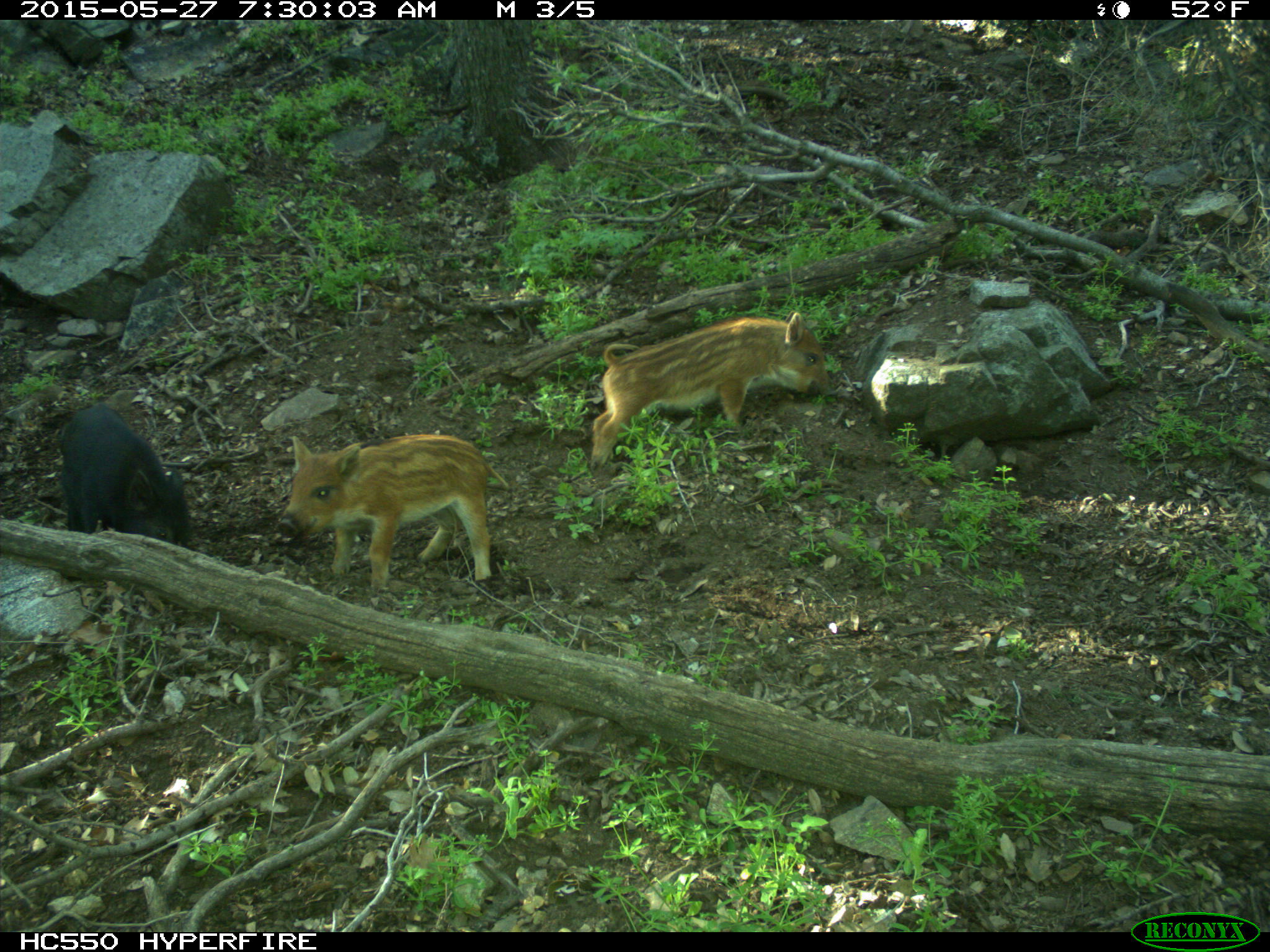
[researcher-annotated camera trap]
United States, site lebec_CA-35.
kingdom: Animalia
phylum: Chordata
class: Mammalia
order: Artiodactyla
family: Suidae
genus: Sus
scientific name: Sus scrofa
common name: wild boar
Sus scrofa (wild boar).